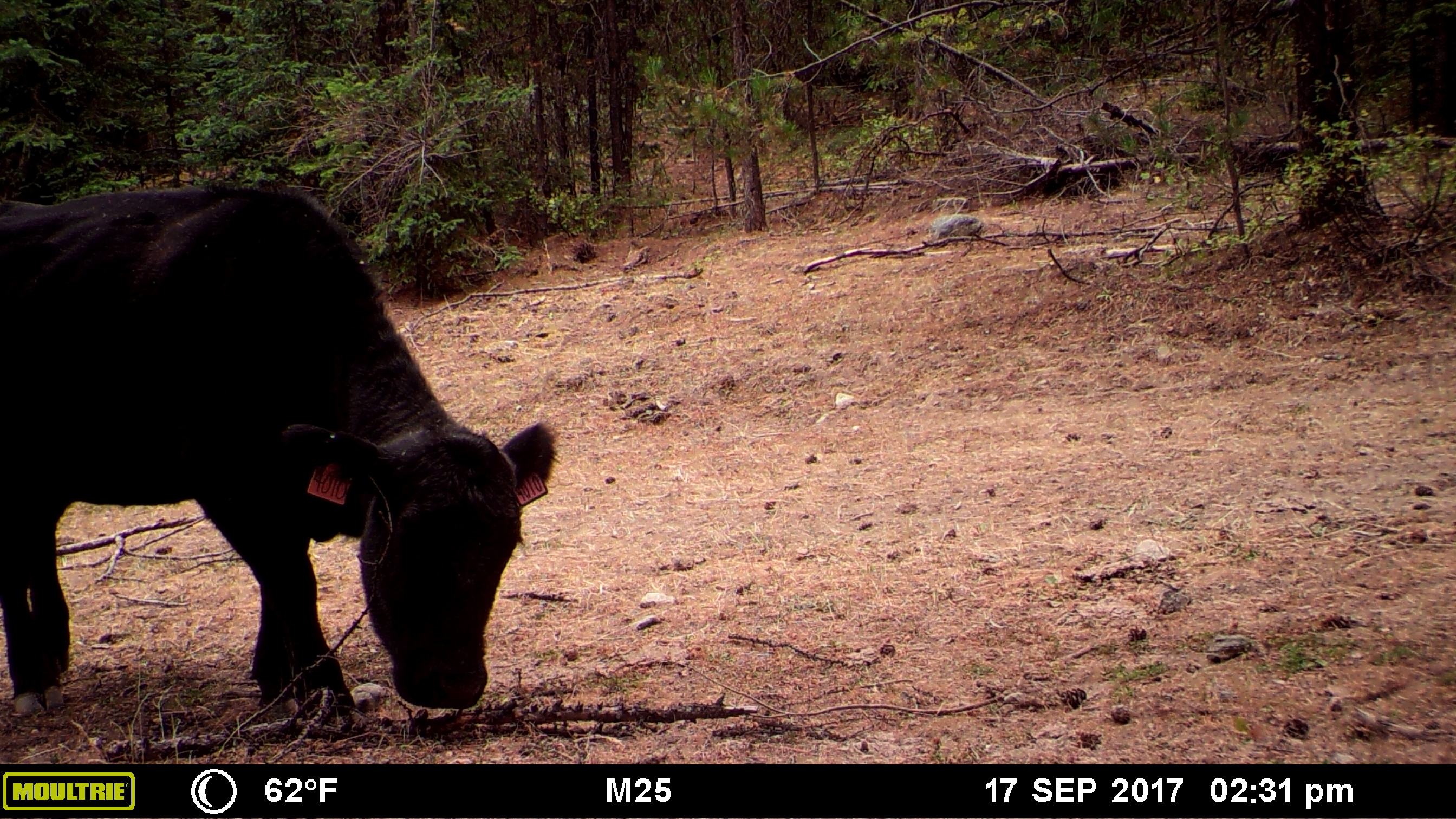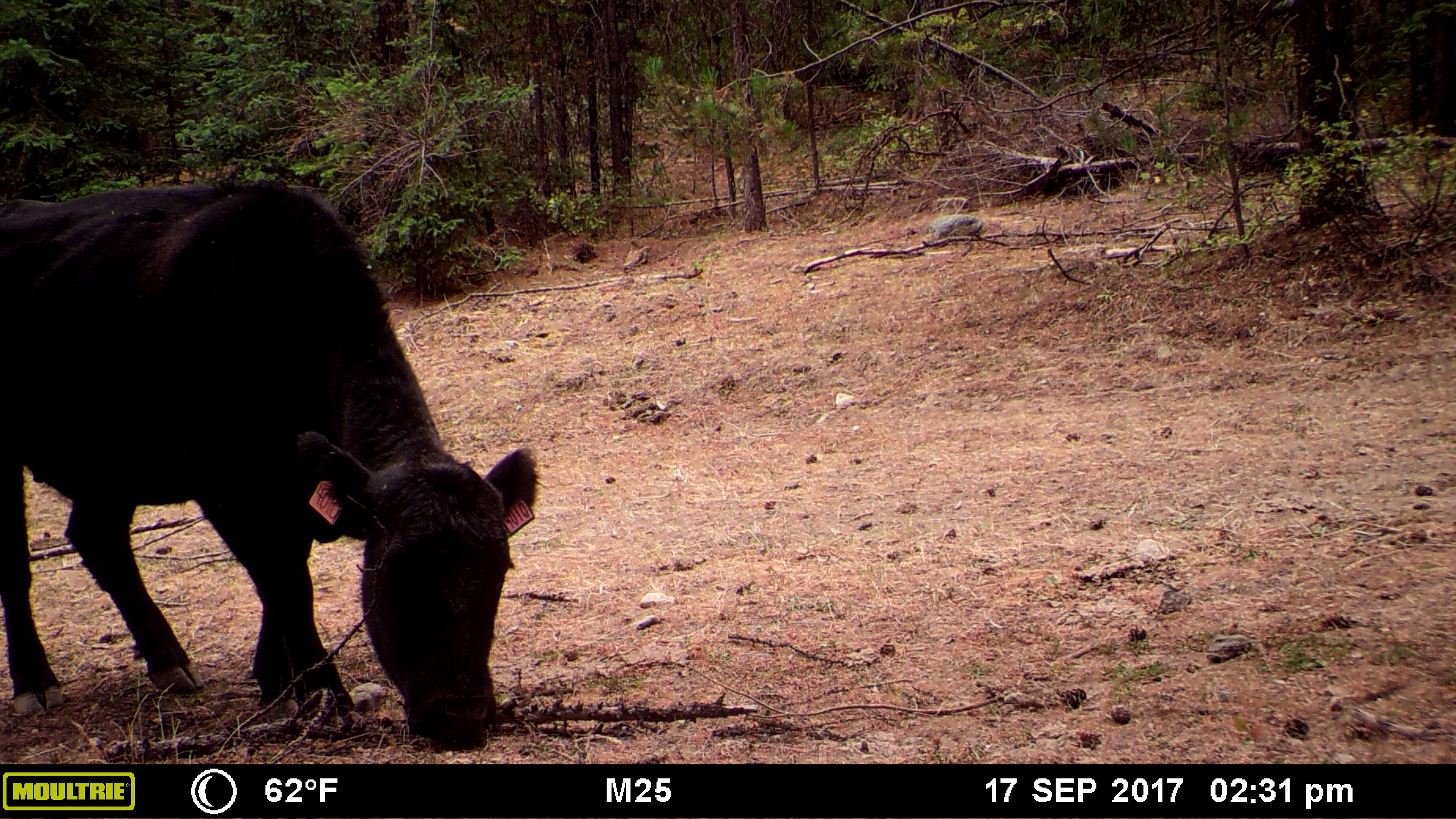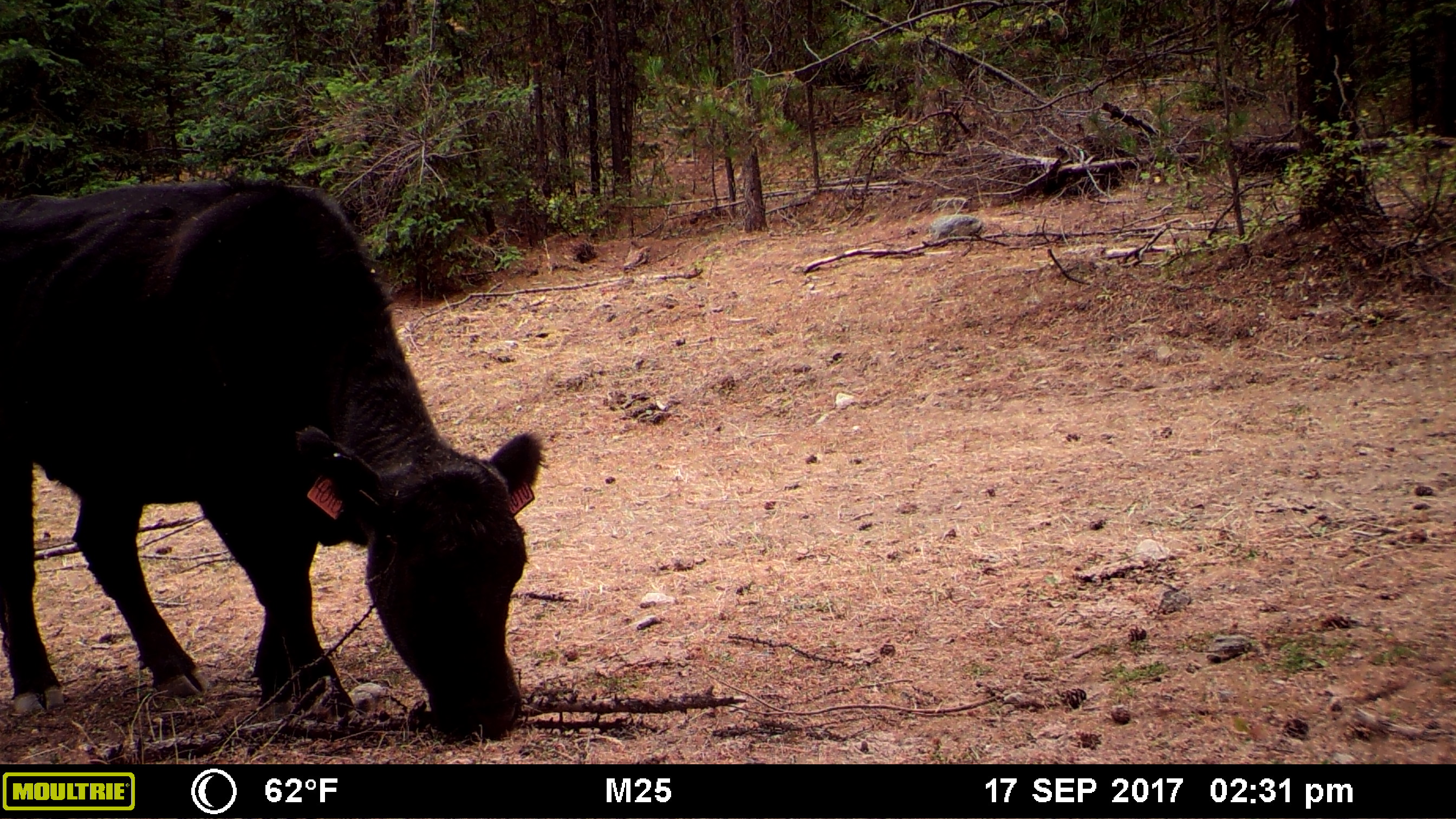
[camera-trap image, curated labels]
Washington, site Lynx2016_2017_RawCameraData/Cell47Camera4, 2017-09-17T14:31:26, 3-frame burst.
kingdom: Animalia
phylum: Chordata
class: Mammalia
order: Artiodactyla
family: Bovidae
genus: Bos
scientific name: Bos taurus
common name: domestic cattle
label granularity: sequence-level